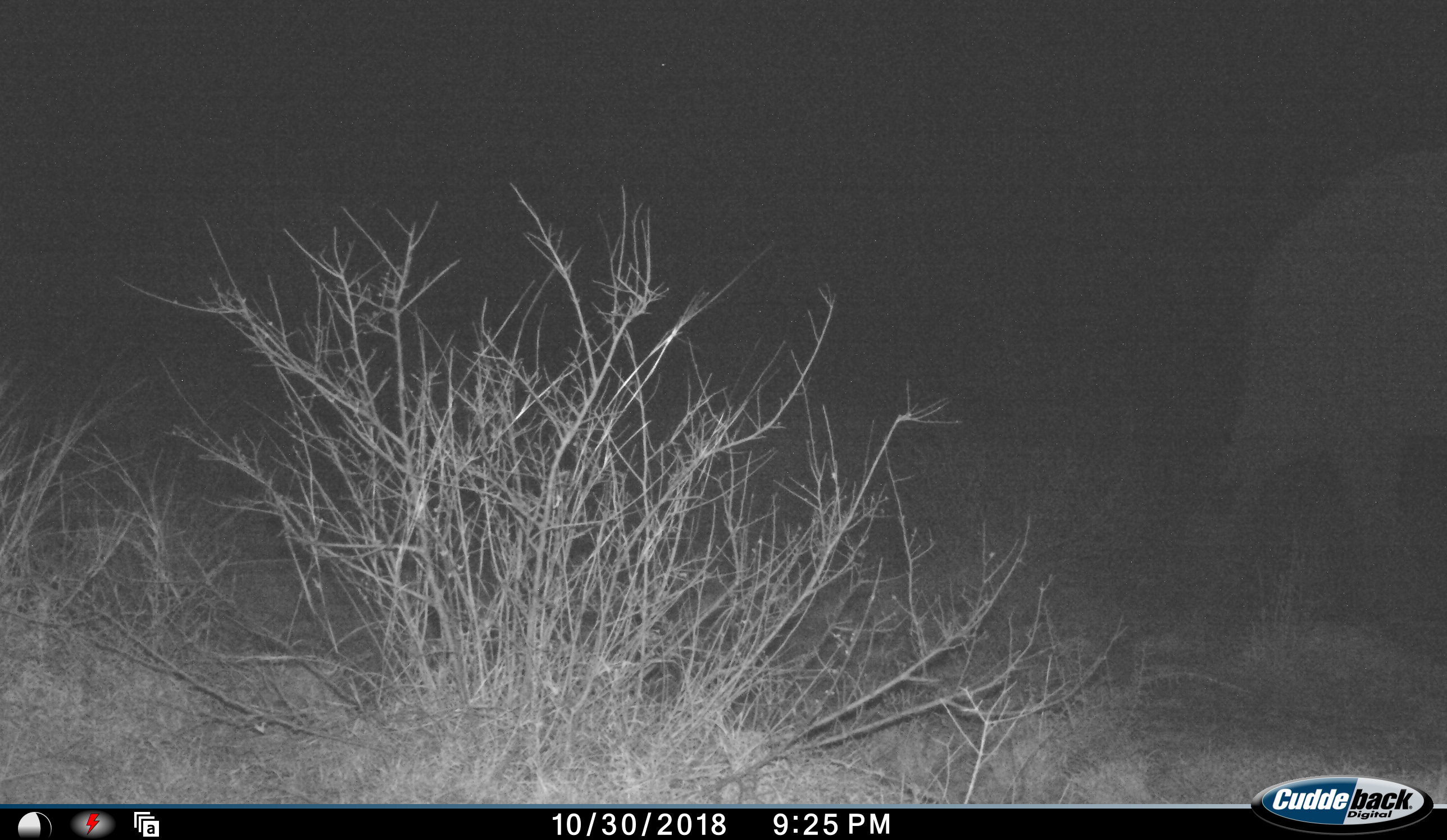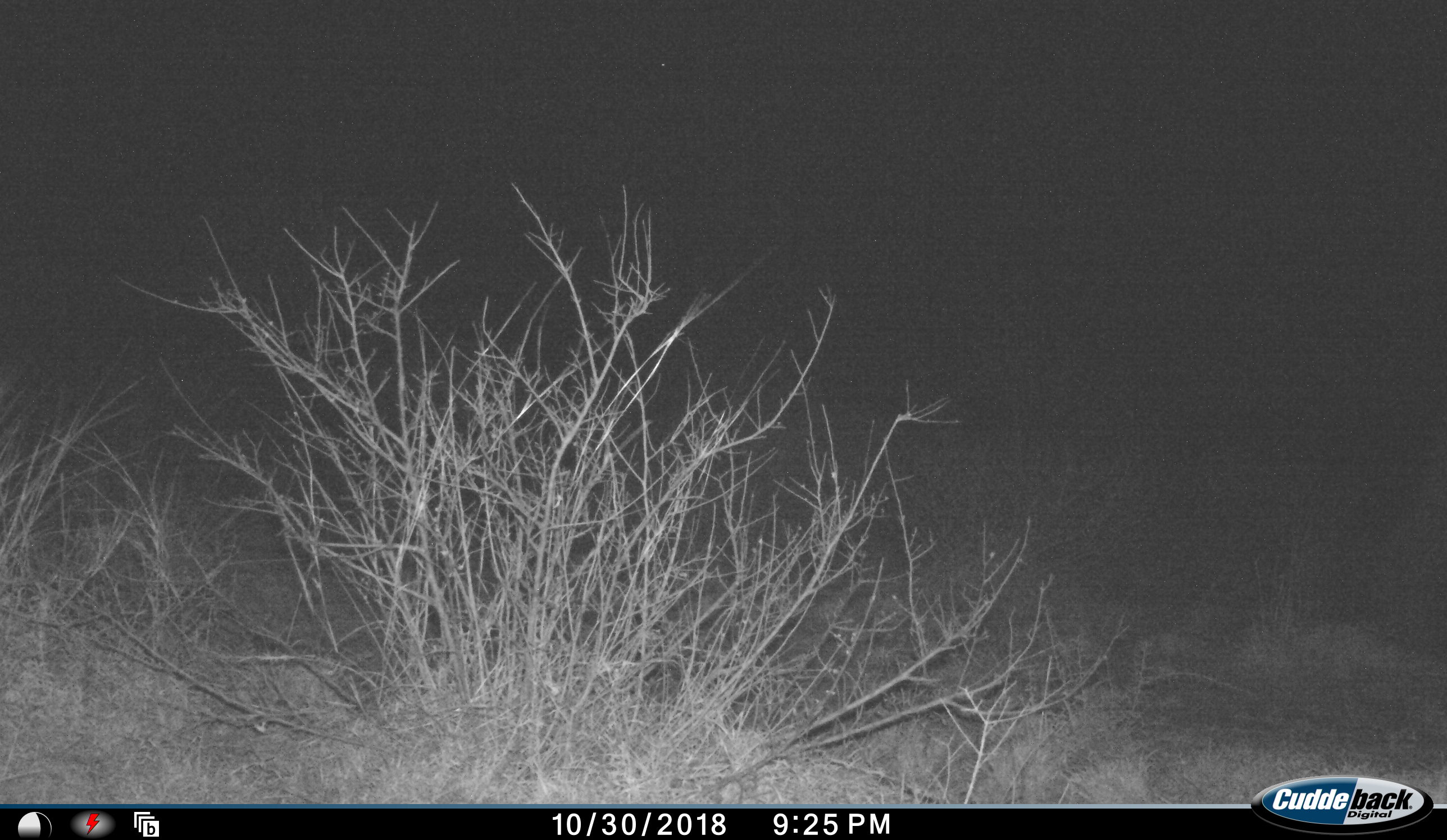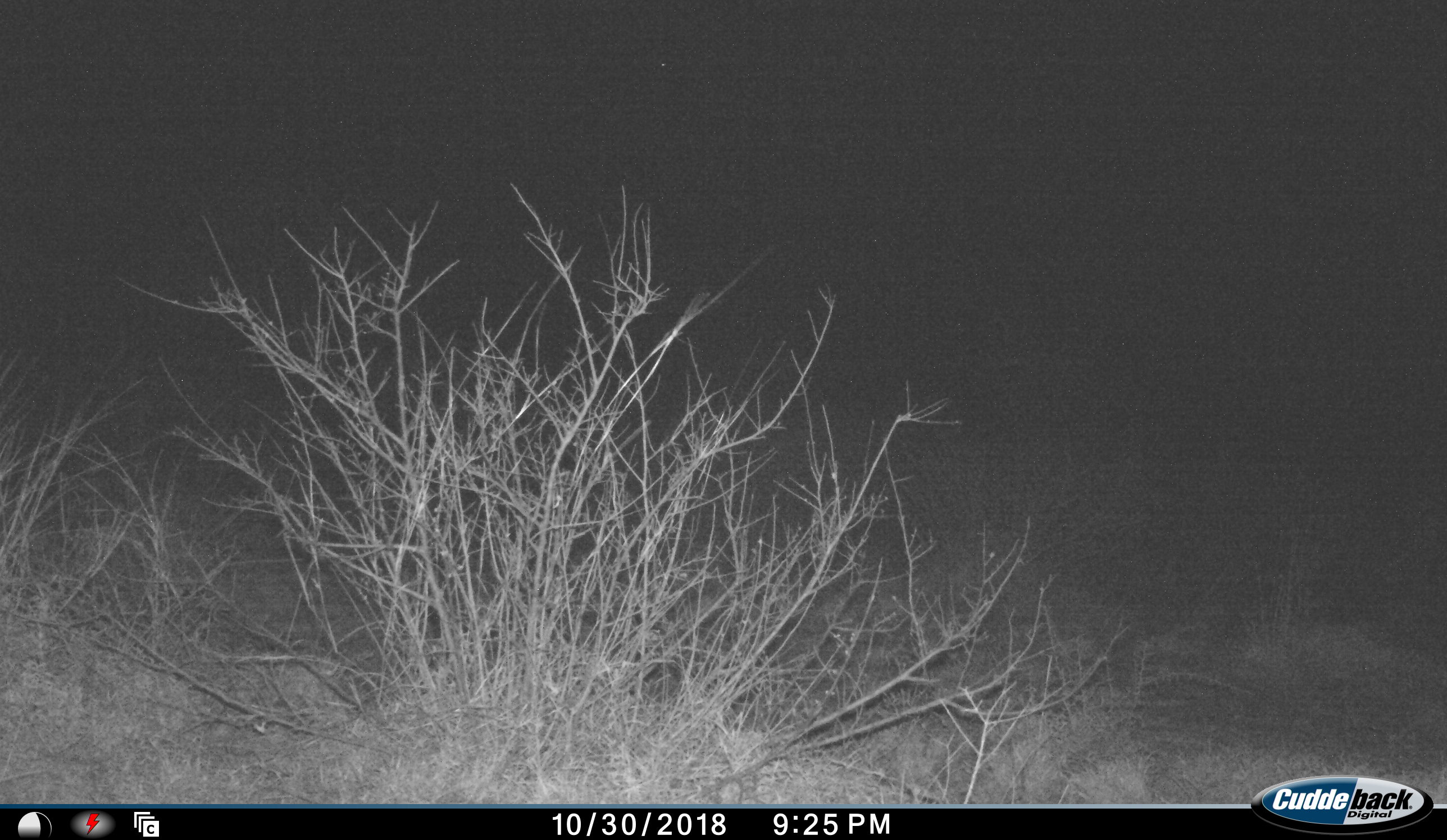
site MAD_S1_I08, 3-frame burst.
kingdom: Animalia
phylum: Chordata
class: Mammalia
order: Proboscidea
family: Elephantidae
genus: Loxodonta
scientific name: Loxodonta africana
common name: african bush elephant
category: elephant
Elephant (african bush elephant) (Loxodonta africana), count 1. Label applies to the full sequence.